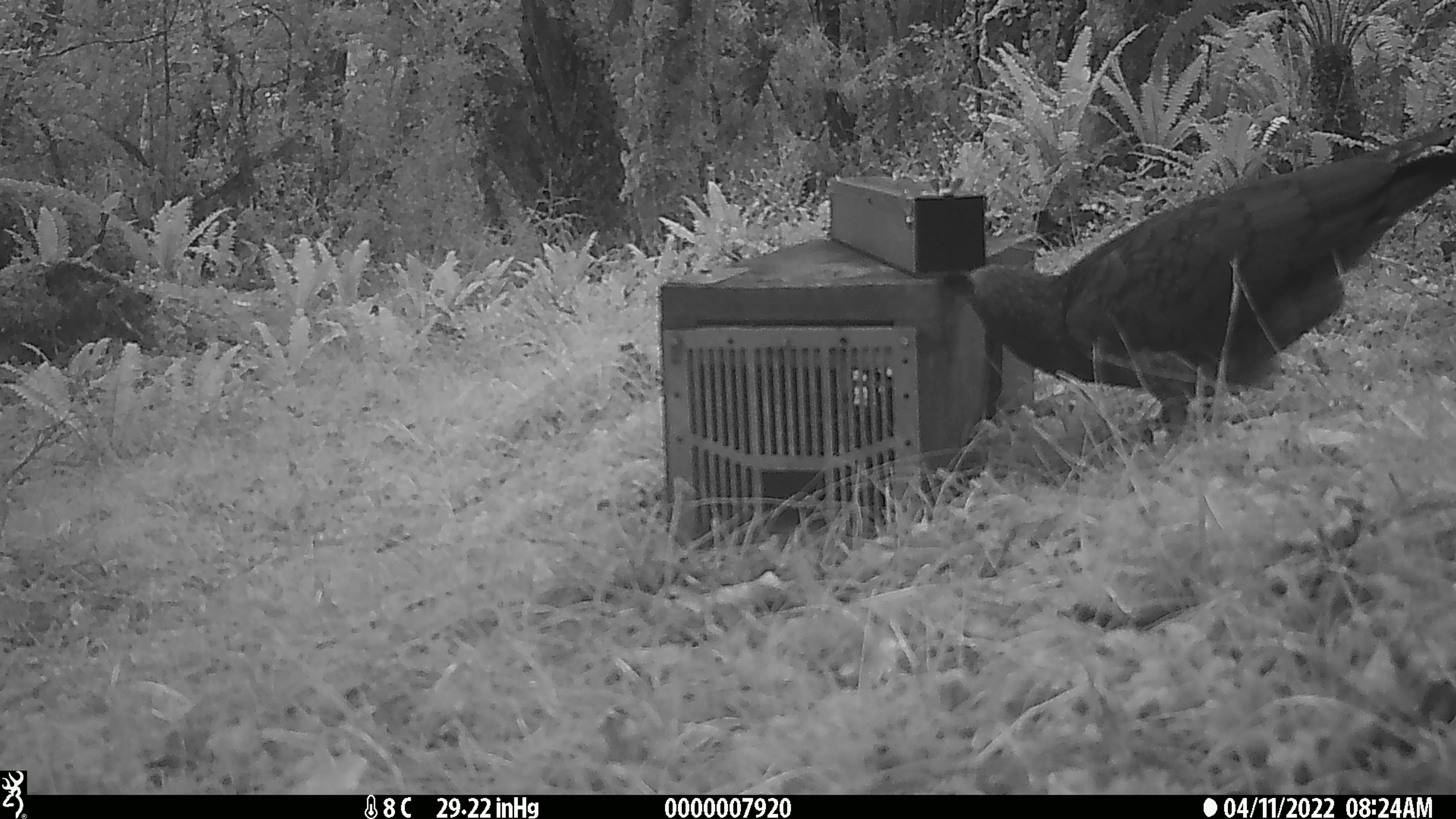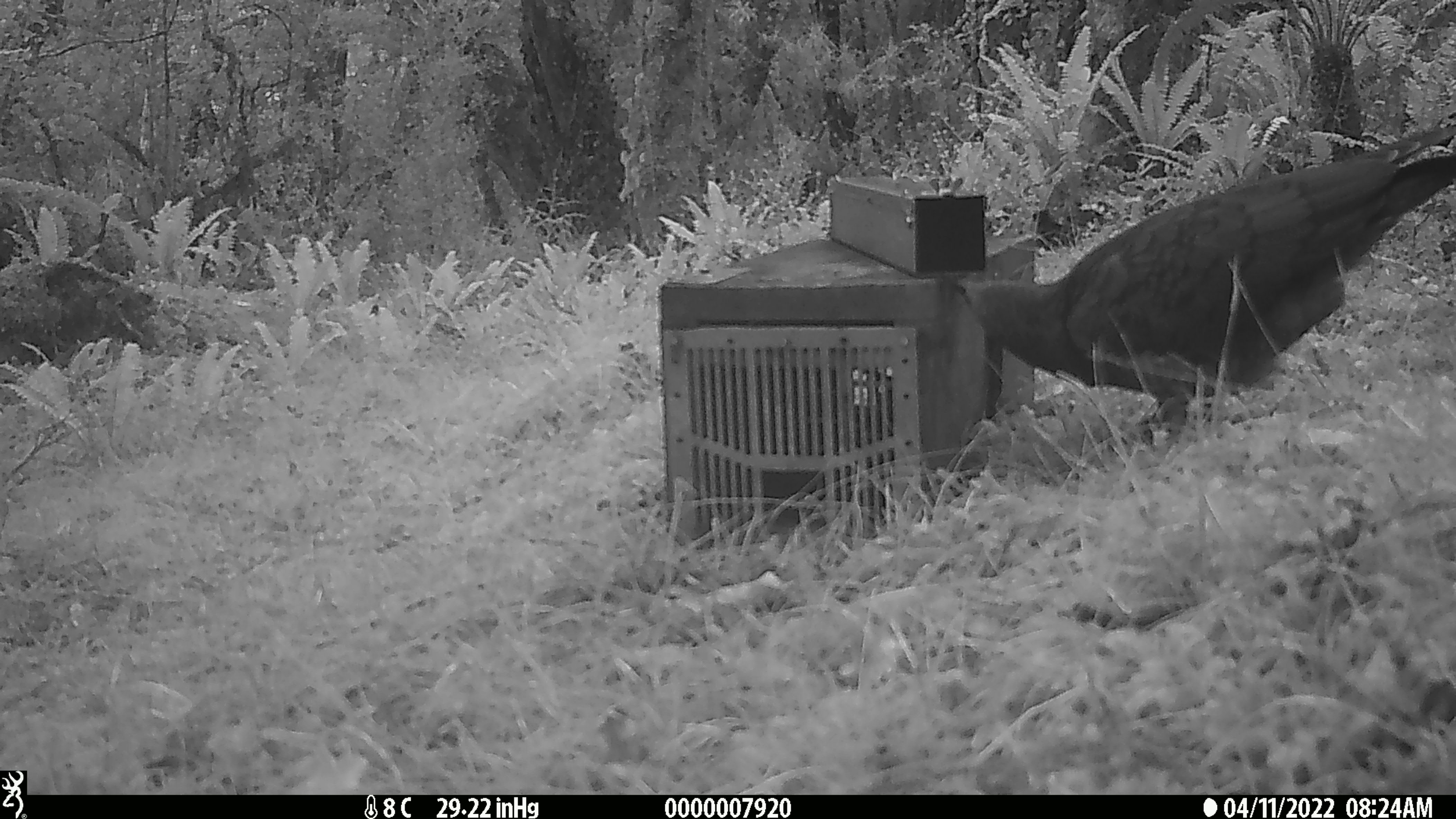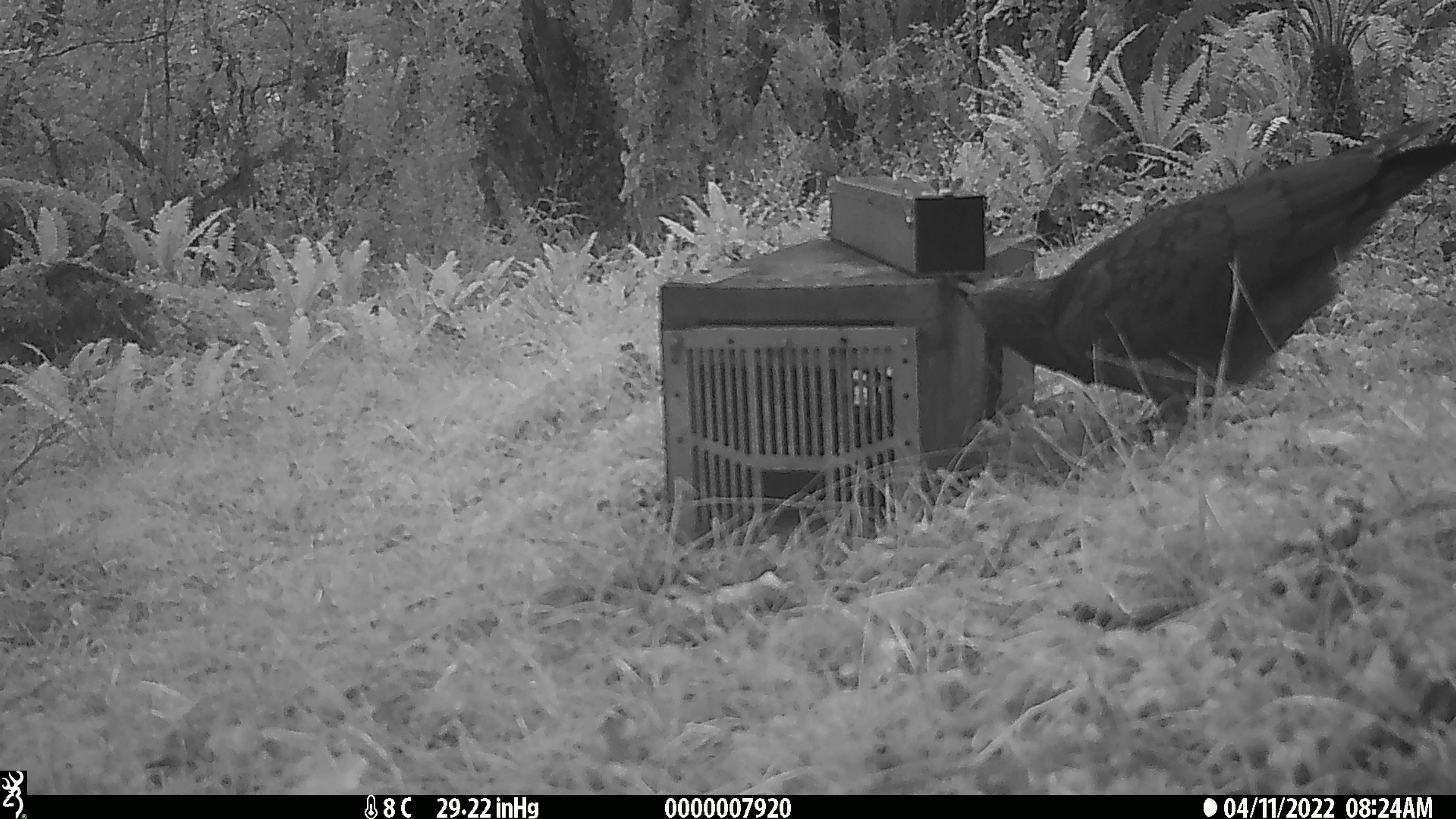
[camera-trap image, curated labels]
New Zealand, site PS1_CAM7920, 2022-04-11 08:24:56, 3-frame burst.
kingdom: Animalia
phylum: Chordata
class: Aves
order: Psittaciformes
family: Strigopidae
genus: Nestor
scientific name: Nestor notabilis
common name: kea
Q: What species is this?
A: Kea (Nestor notabilis).